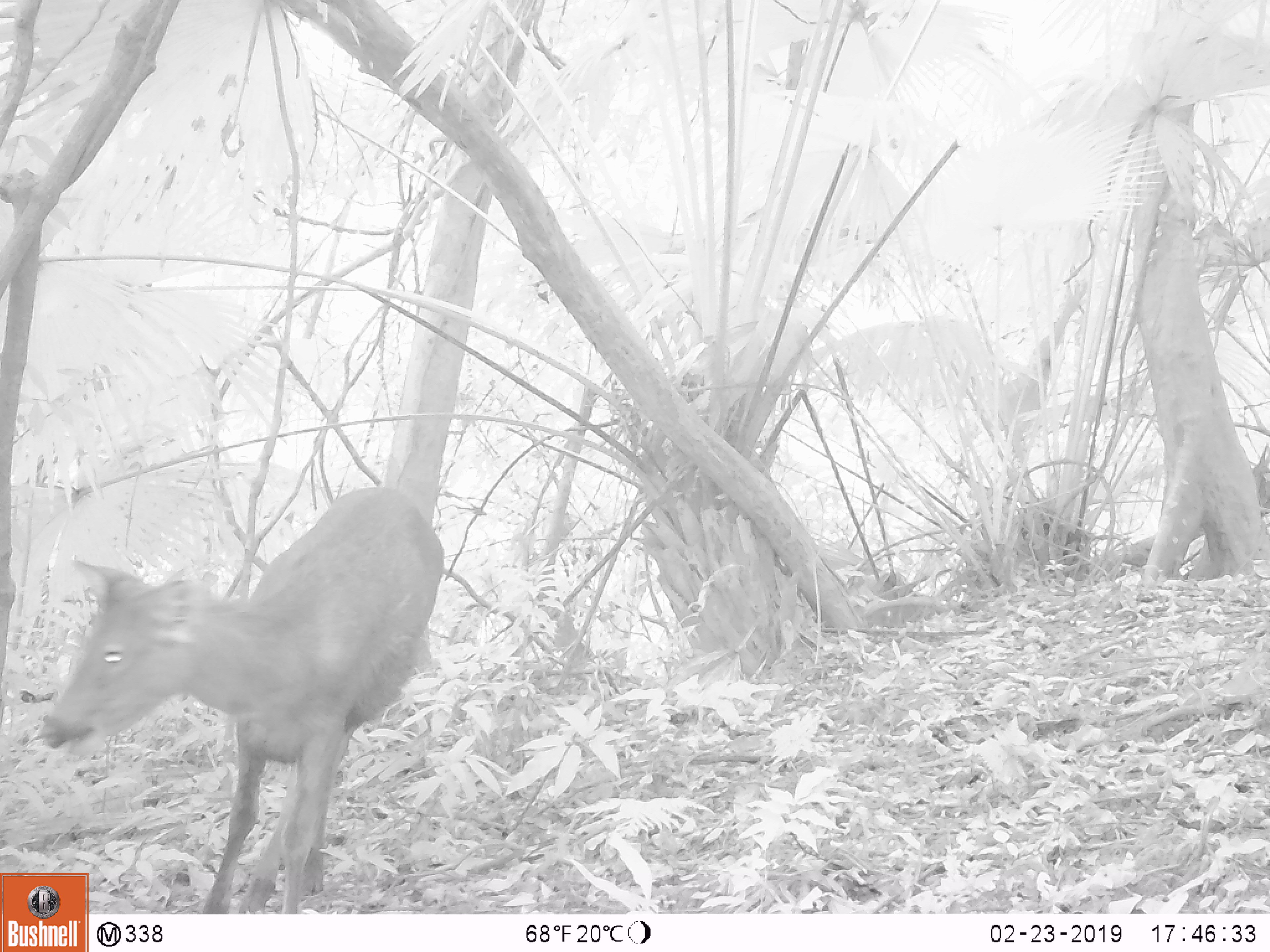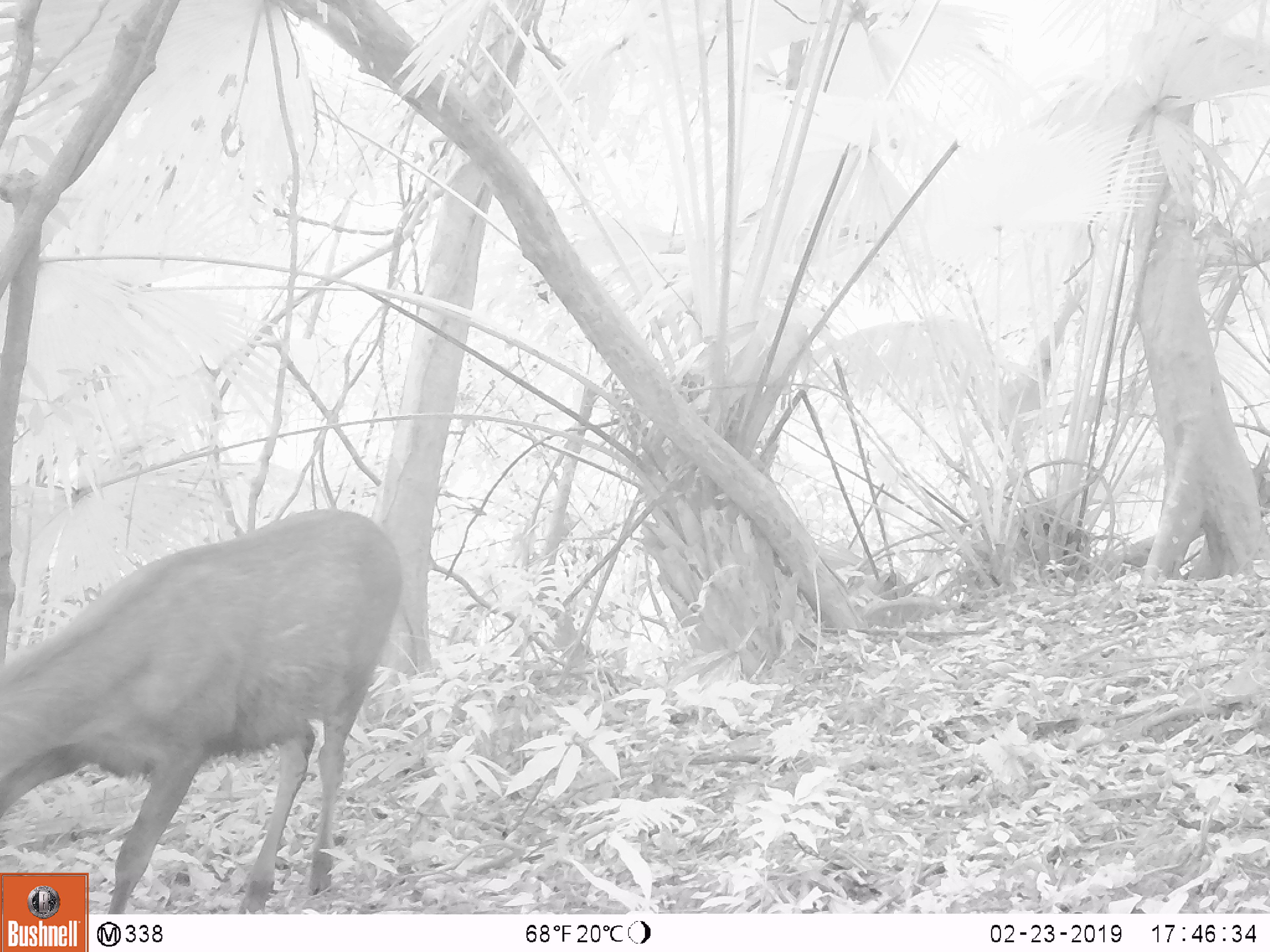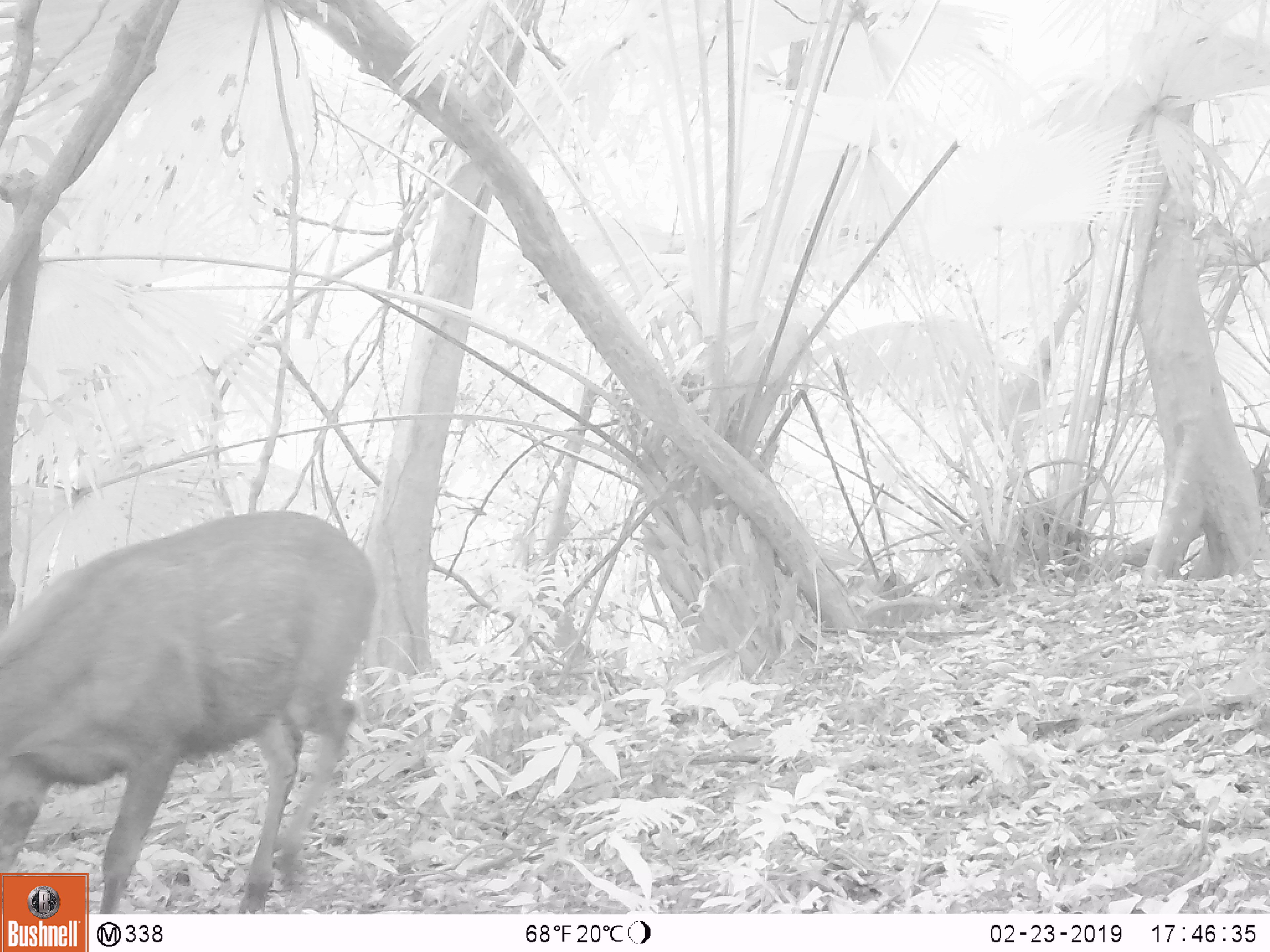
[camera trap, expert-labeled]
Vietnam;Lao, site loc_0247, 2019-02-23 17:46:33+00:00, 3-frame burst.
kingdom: Animalia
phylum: Chordata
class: Mammalia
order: Artiodactyla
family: Cervidae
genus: Rusa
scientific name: Rusa unicolor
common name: sambar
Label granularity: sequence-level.